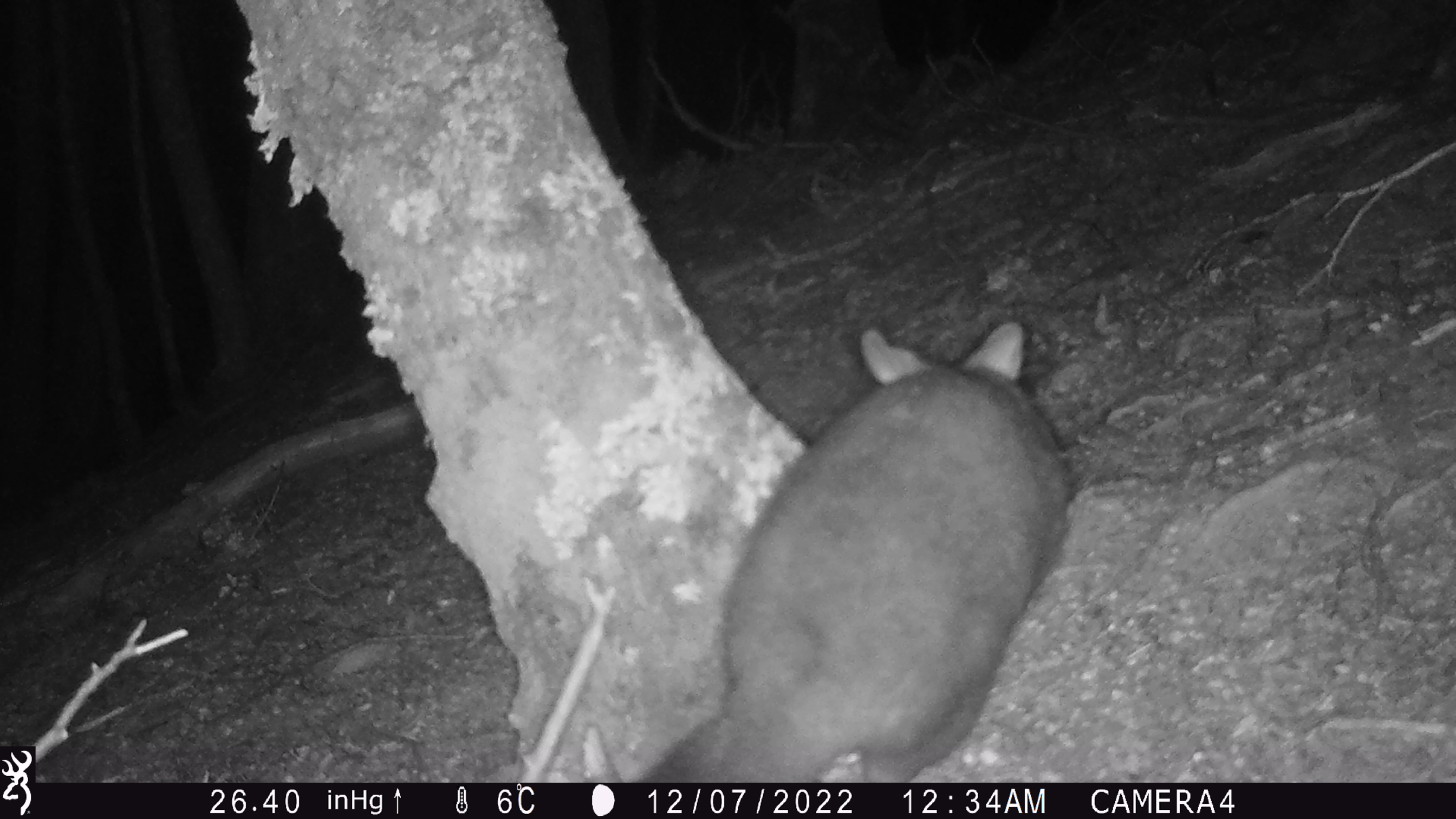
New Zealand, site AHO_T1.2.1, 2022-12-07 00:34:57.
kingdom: Animalia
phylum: Chordata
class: Mammalia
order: Diprotodontia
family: Phalangeridae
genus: Trichosurus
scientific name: Trichosurus vulpecula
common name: common brushtail possum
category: possum